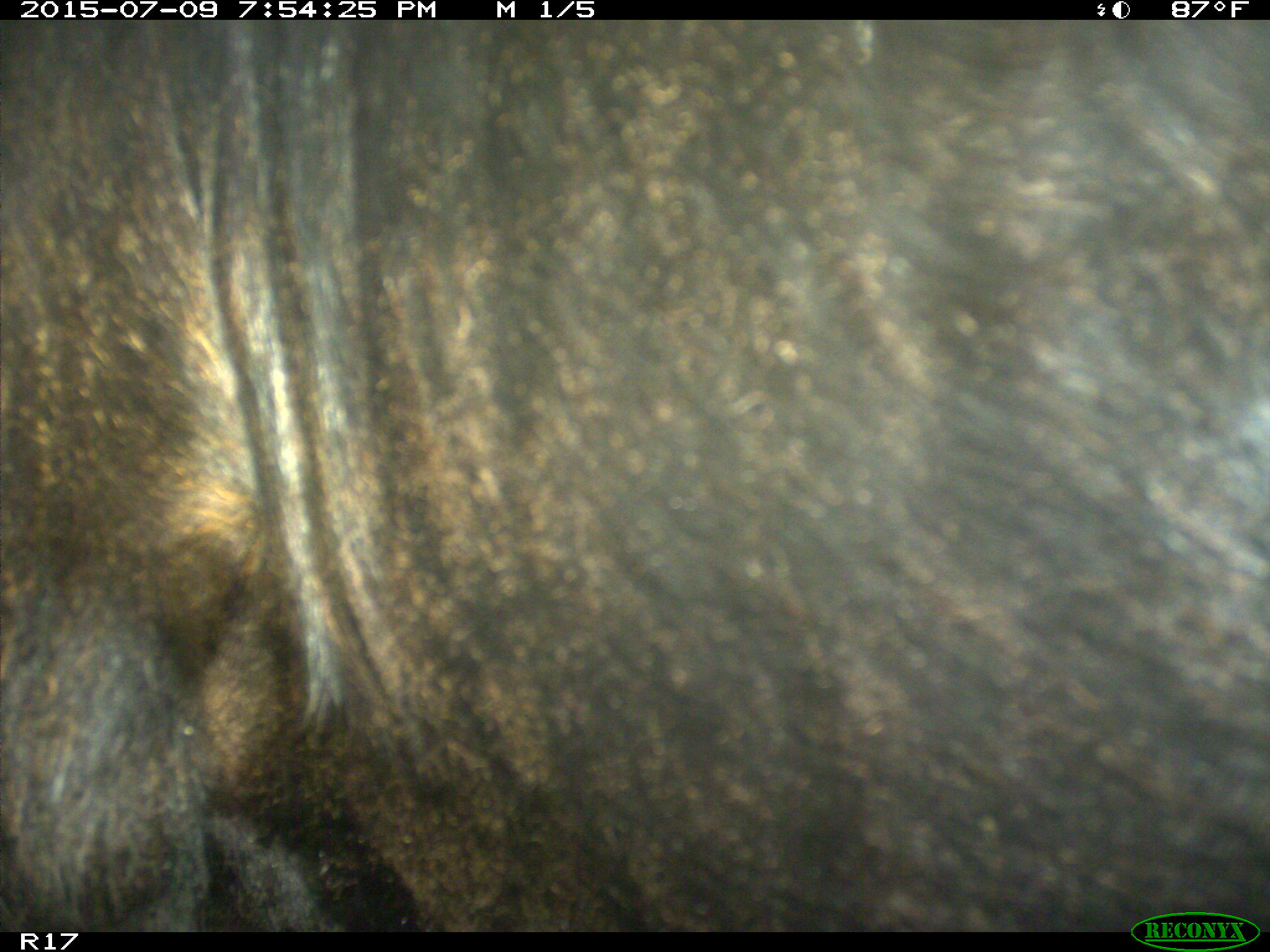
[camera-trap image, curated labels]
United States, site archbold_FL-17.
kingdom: Animalia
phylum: Chordata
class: Mammalia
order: Artiodactyla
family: Bovidae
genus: Bos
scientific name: Bos taurus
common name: domestic cow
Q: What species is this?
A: Bos taurus (domestic cow).